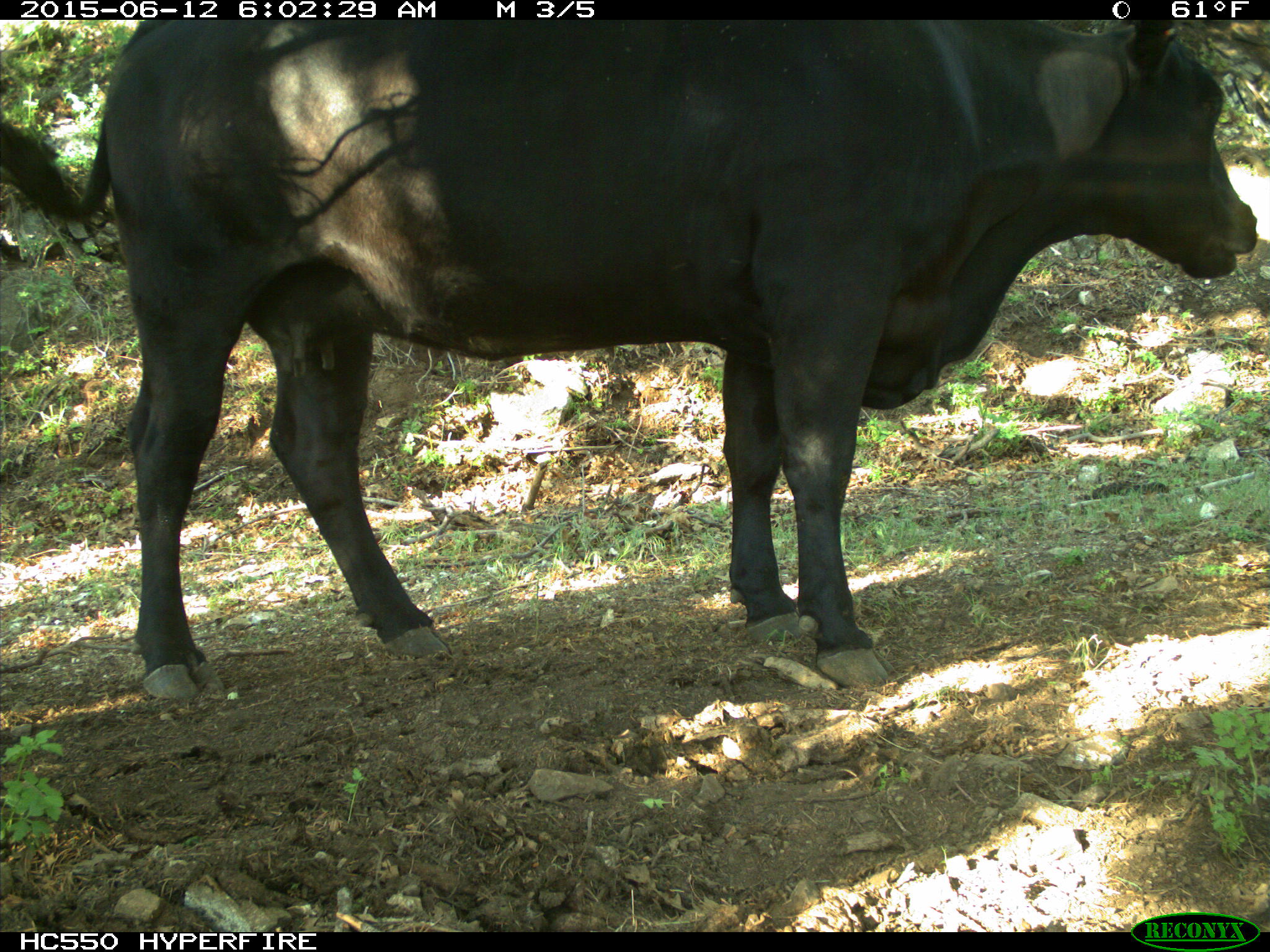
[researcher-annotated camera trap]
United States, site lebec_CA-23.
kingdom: Animalia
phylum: Chordata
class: Mammalia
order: Artiodactyla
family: Bovidae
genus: Bos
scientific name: Bos taurus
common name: domestic cow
Bos taurus (domestic cow).